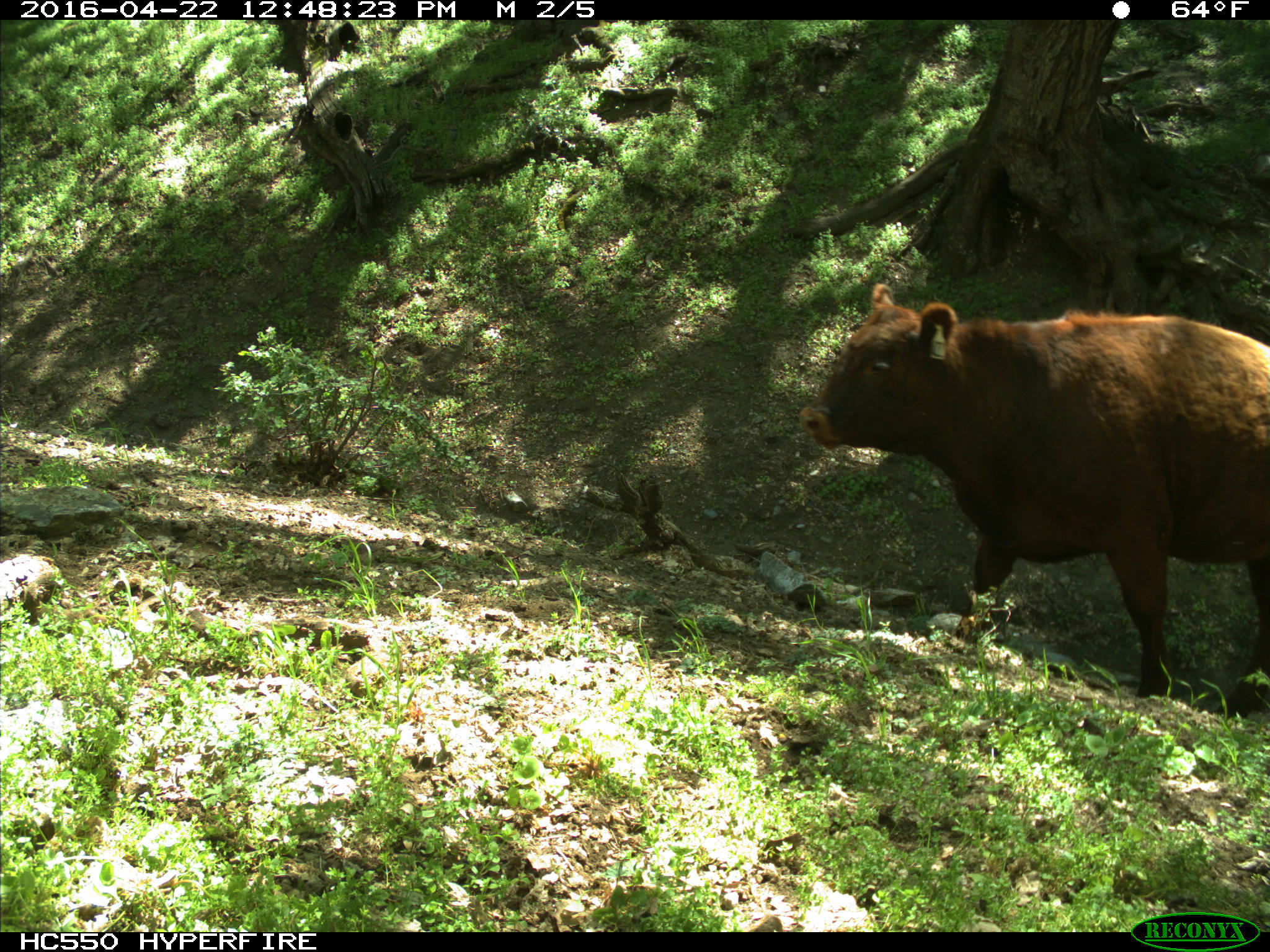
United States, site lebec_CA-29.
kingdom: Animalia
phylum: Chordata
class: Mammalia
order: Artiodactyla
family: Bovidae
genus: Bos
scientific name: Bos taurus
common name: domestic cow